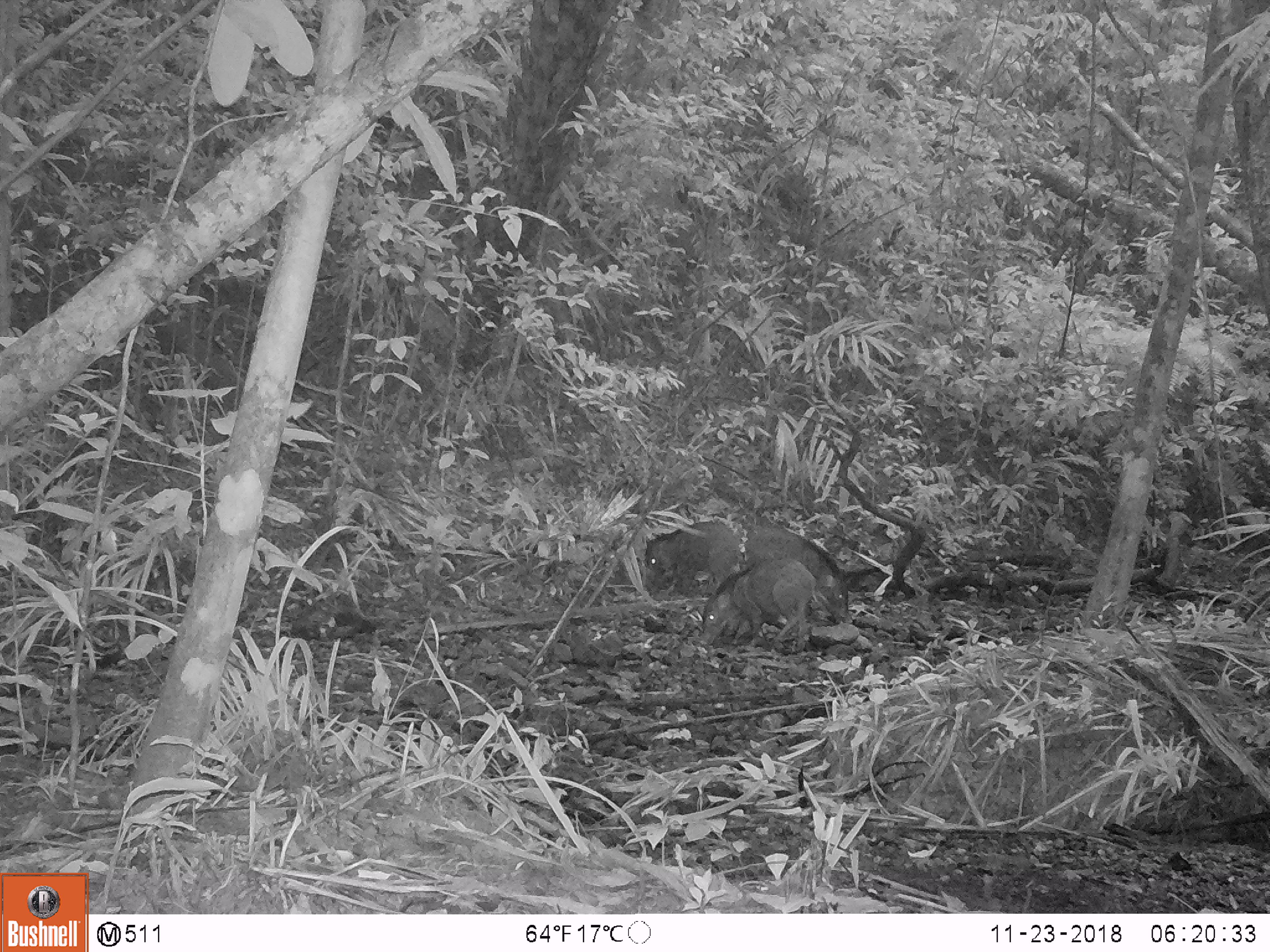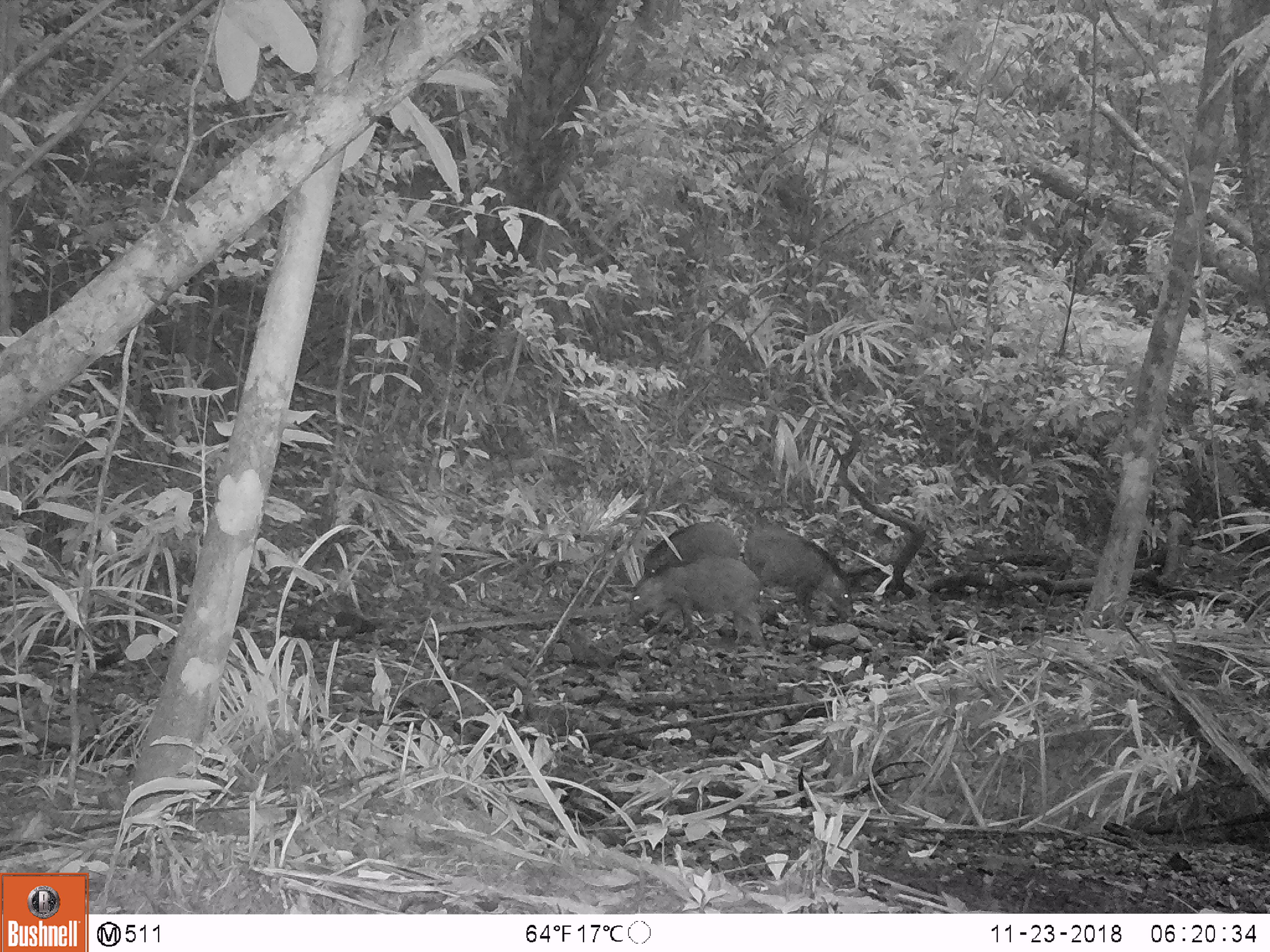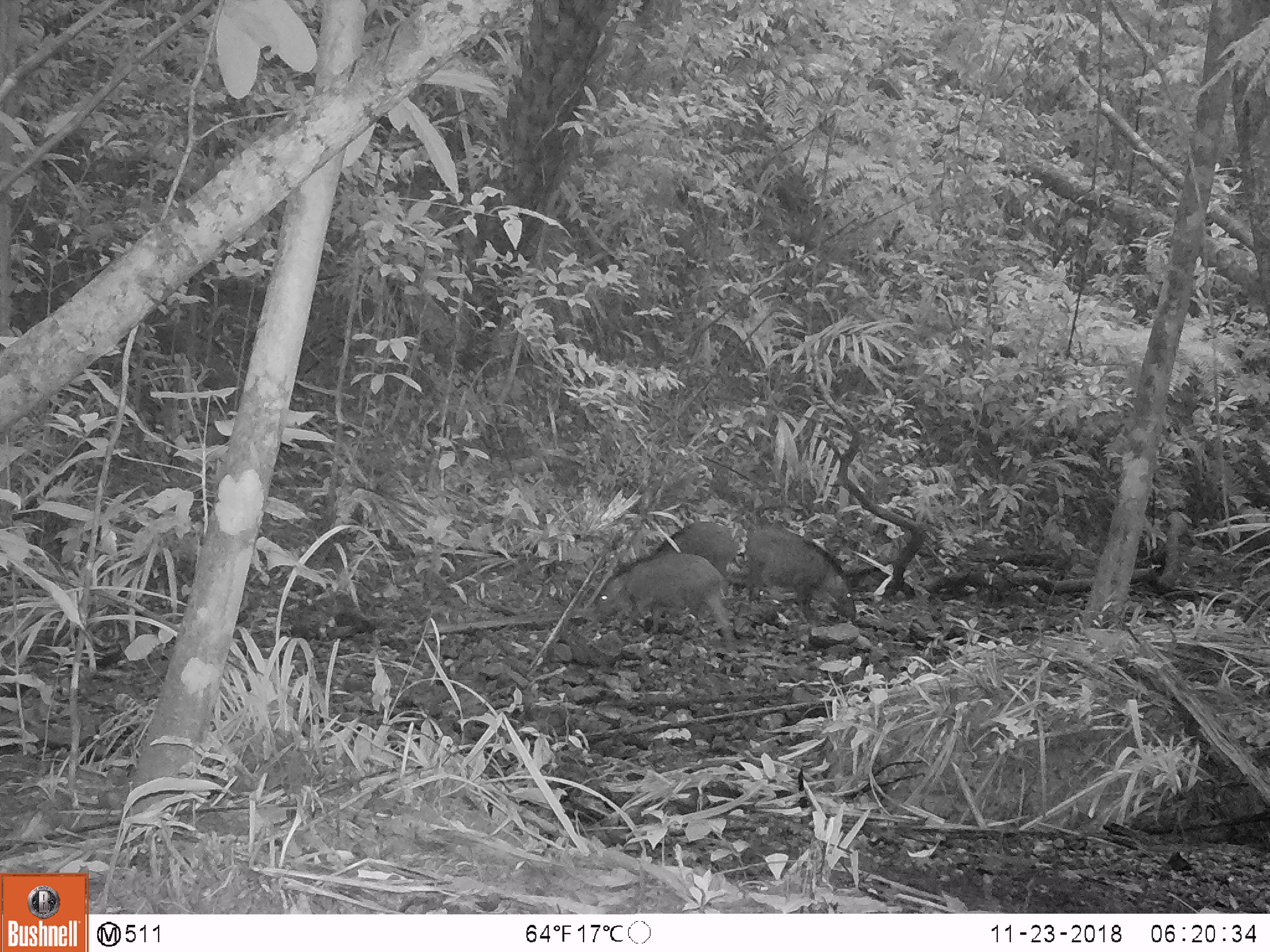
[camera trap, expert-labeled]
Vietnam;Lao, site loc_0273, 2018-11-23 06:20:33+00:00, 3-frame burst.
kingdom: Animalia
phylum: Chordata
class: Mammalia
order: Artiodactyla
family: Suidae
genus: Sus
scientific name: Sus scrofa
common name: eurasian wild pig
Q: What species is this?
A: Eurasian wild pig (Sus scrofa).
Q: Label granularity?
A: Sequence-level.